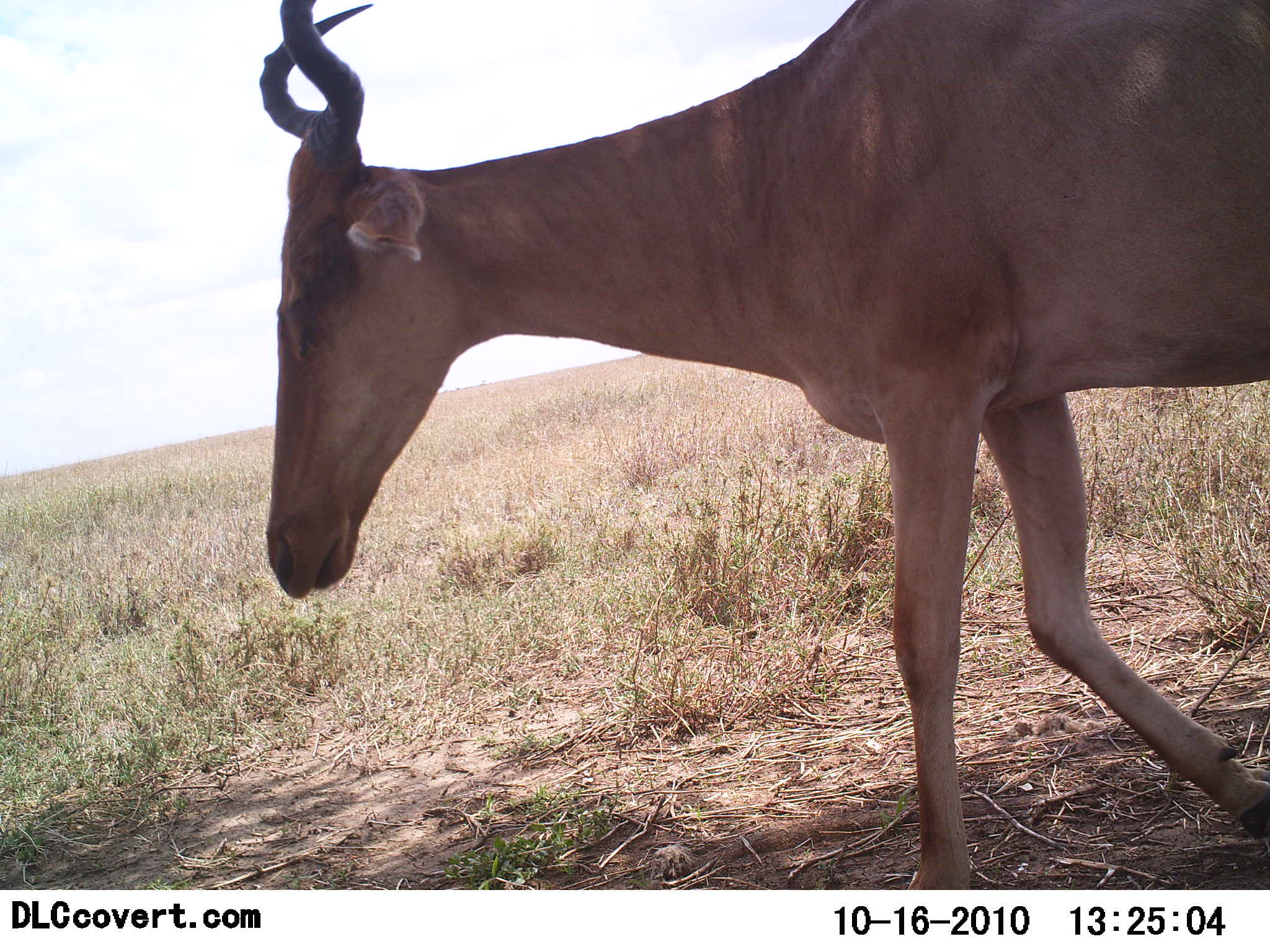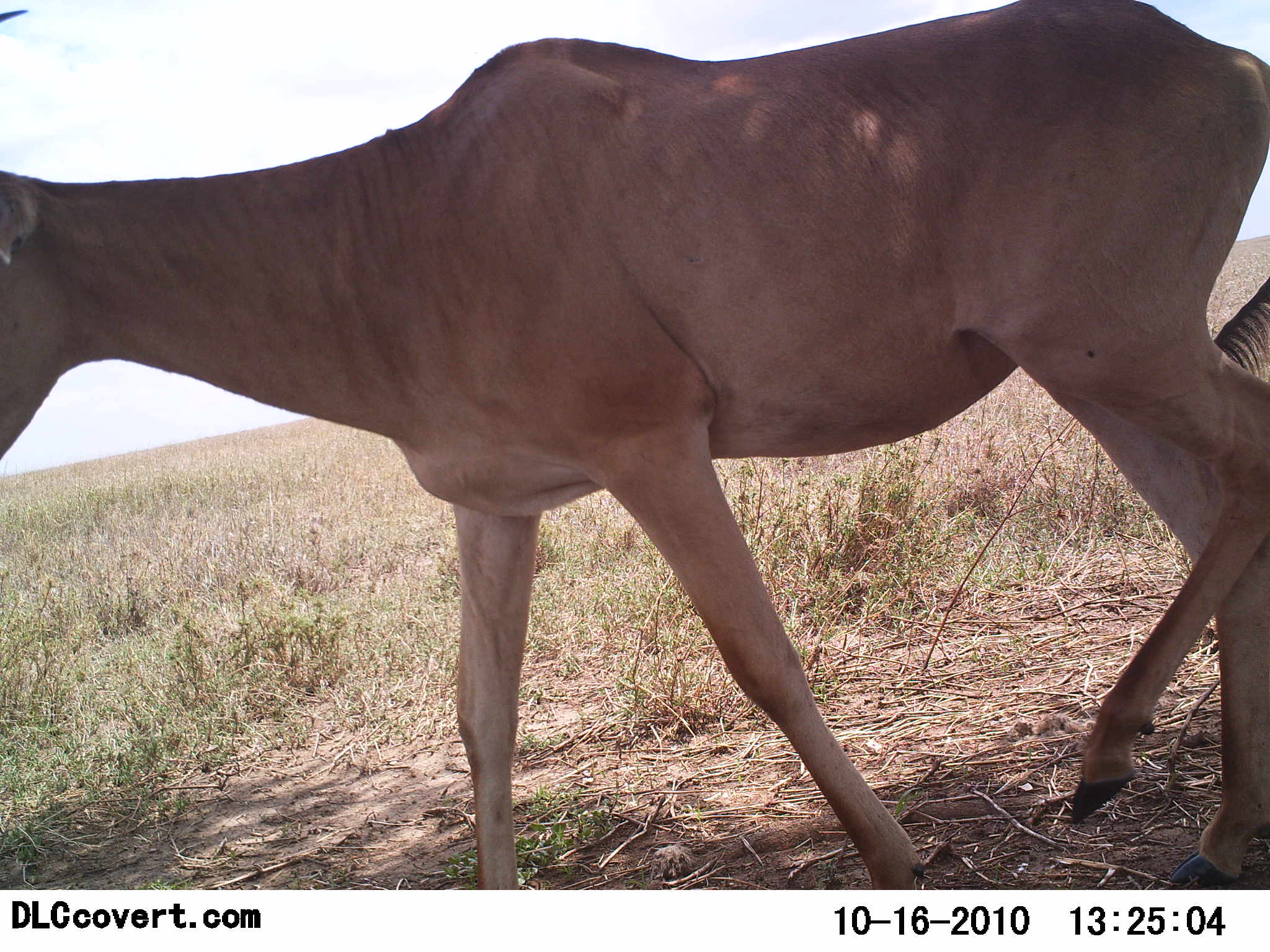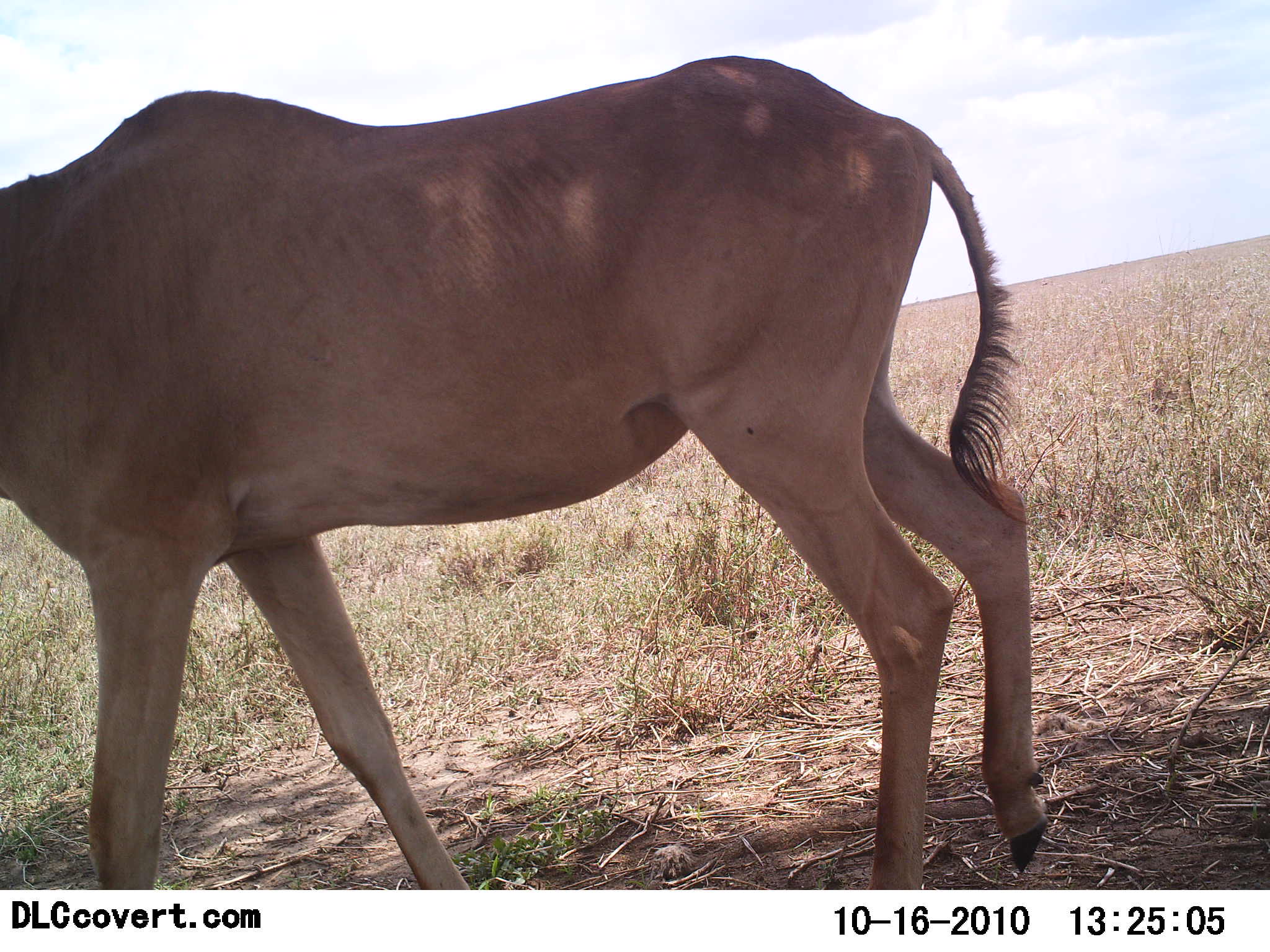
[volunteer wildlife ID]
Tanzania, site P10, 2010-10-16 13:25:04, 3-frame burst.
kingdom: Animalia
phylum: Chordata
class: Mammalia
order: Artiodactyla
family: Bovidae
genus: Alcelaphus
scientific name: Alcelaphus buselaphus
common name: hartebeest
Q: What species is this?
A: Hartebeest (Alcelaphus buselaphus).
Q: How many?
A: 1.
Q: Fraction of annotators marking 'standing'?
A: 6%.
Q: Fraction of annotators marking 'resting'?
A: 0%.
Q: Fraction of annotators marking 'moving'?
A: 94%.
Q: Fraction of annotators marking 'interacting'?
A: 0%.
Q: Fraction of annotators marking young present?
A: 0%.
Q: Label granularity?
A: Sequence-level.